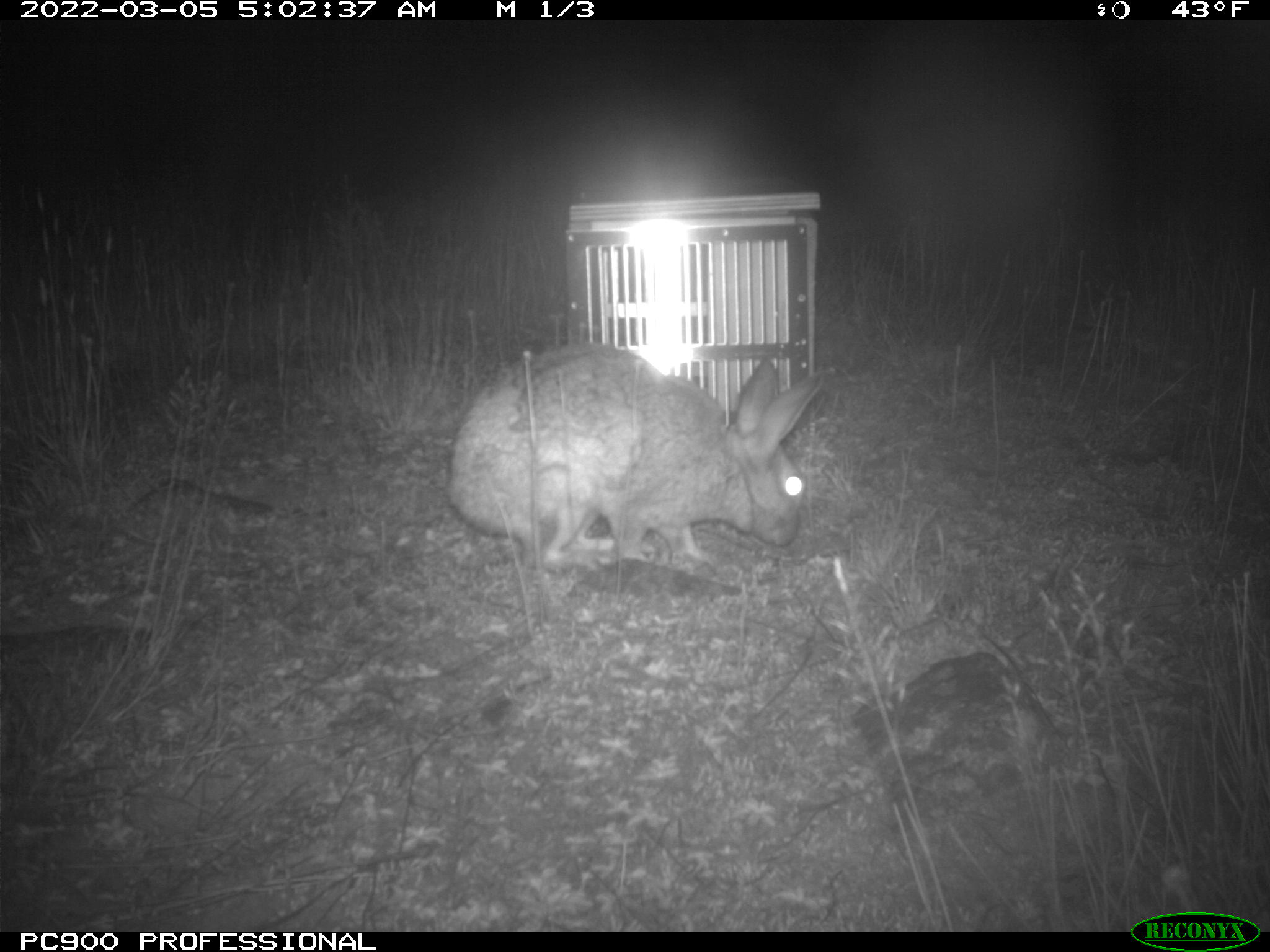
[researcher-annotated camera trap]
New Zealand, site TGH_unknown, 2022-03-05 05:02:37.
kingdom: Animalia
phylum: Chordata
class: Mammalia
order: Lagomorpha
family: Leporidae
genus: Oryctolagus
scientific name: Oryctolagus cuniculus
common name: european rabbit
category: rabbit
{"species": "rabbit (european rabbit) (Oryctolagus cuniculus)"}